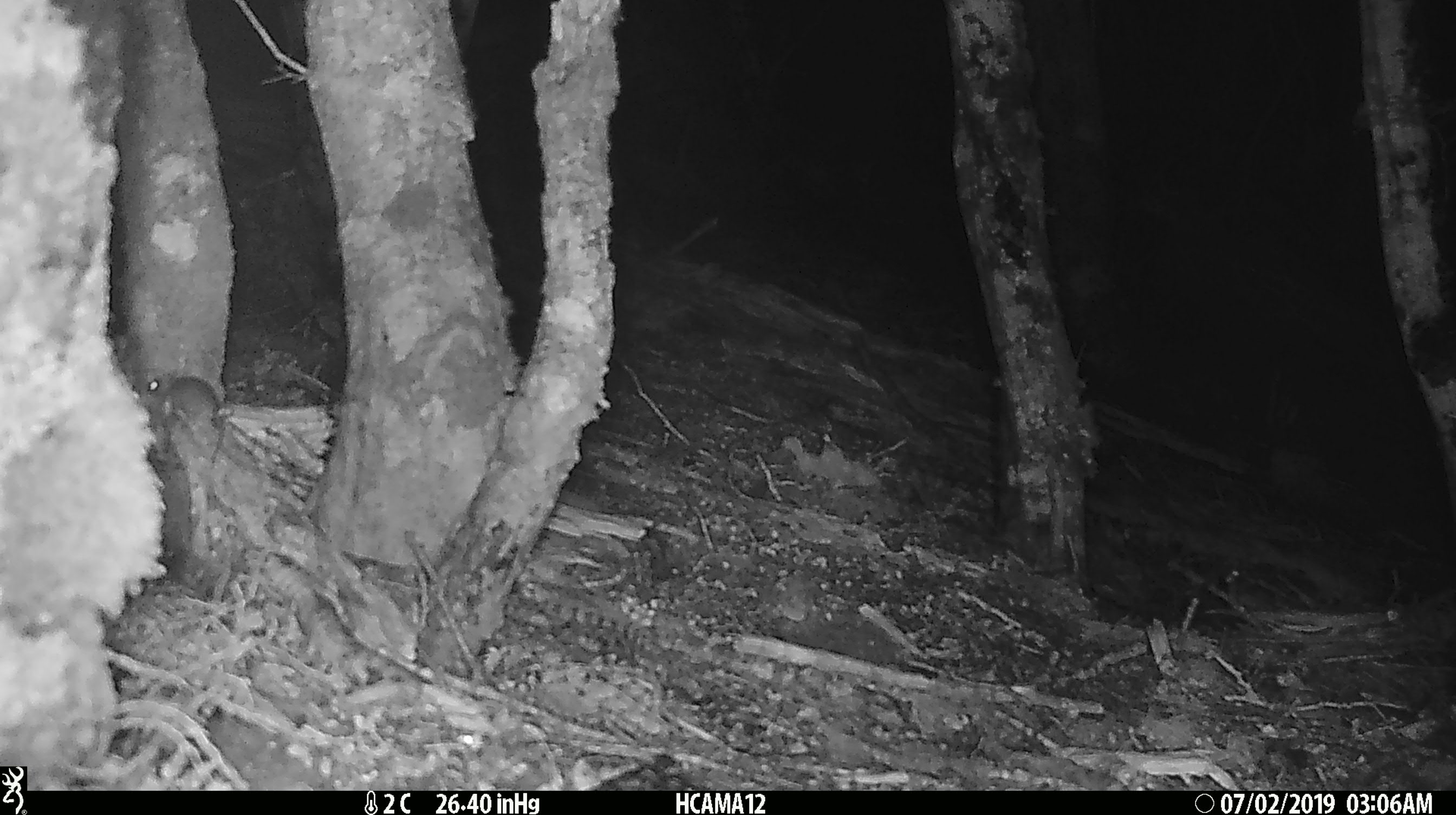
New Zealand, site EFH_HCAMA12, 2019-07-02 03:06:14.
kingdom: Animalia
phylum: Chordata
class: Mammalia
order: Rodentia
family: Muridae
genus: Rattus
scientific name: Rattus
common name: rat